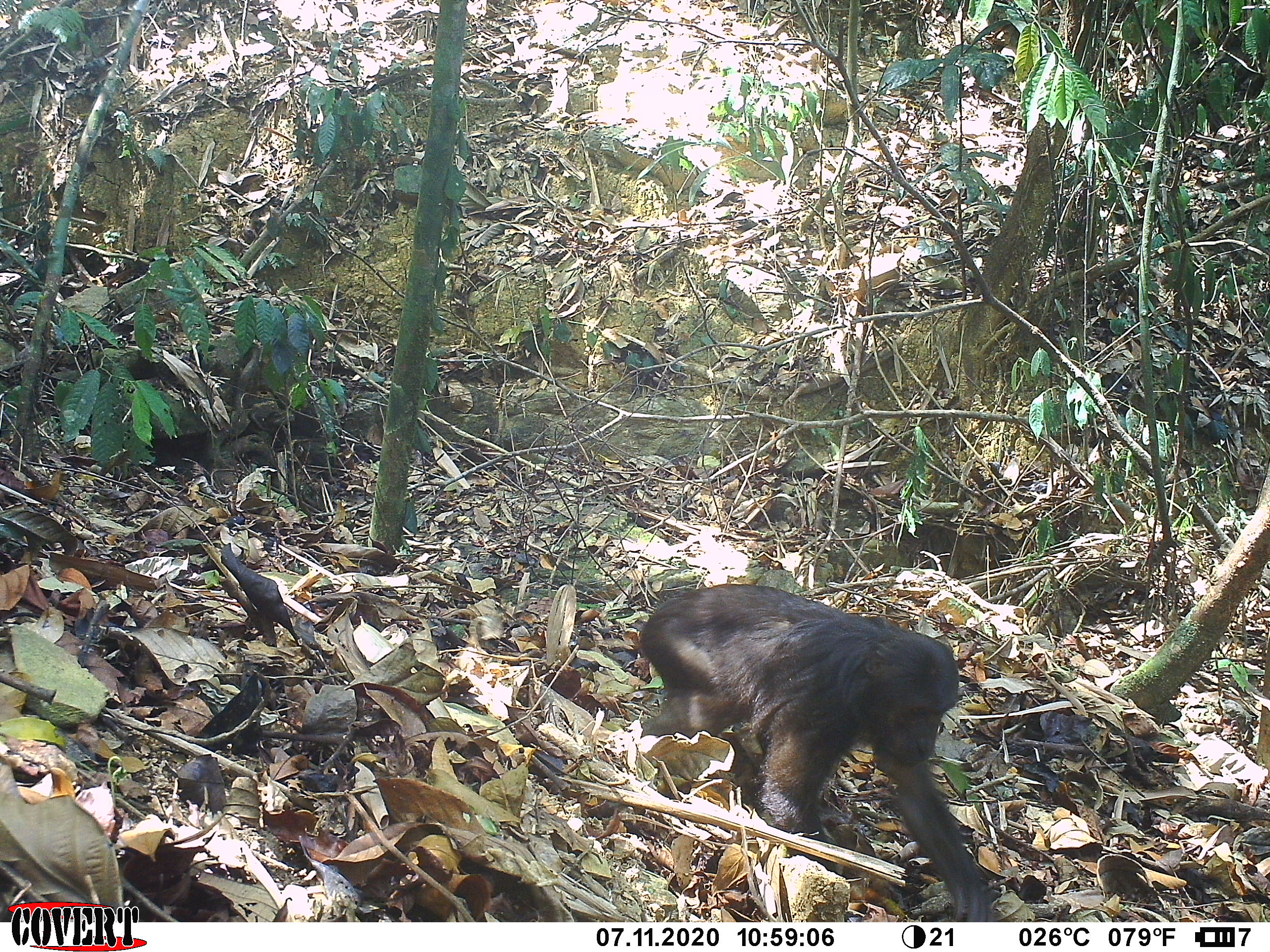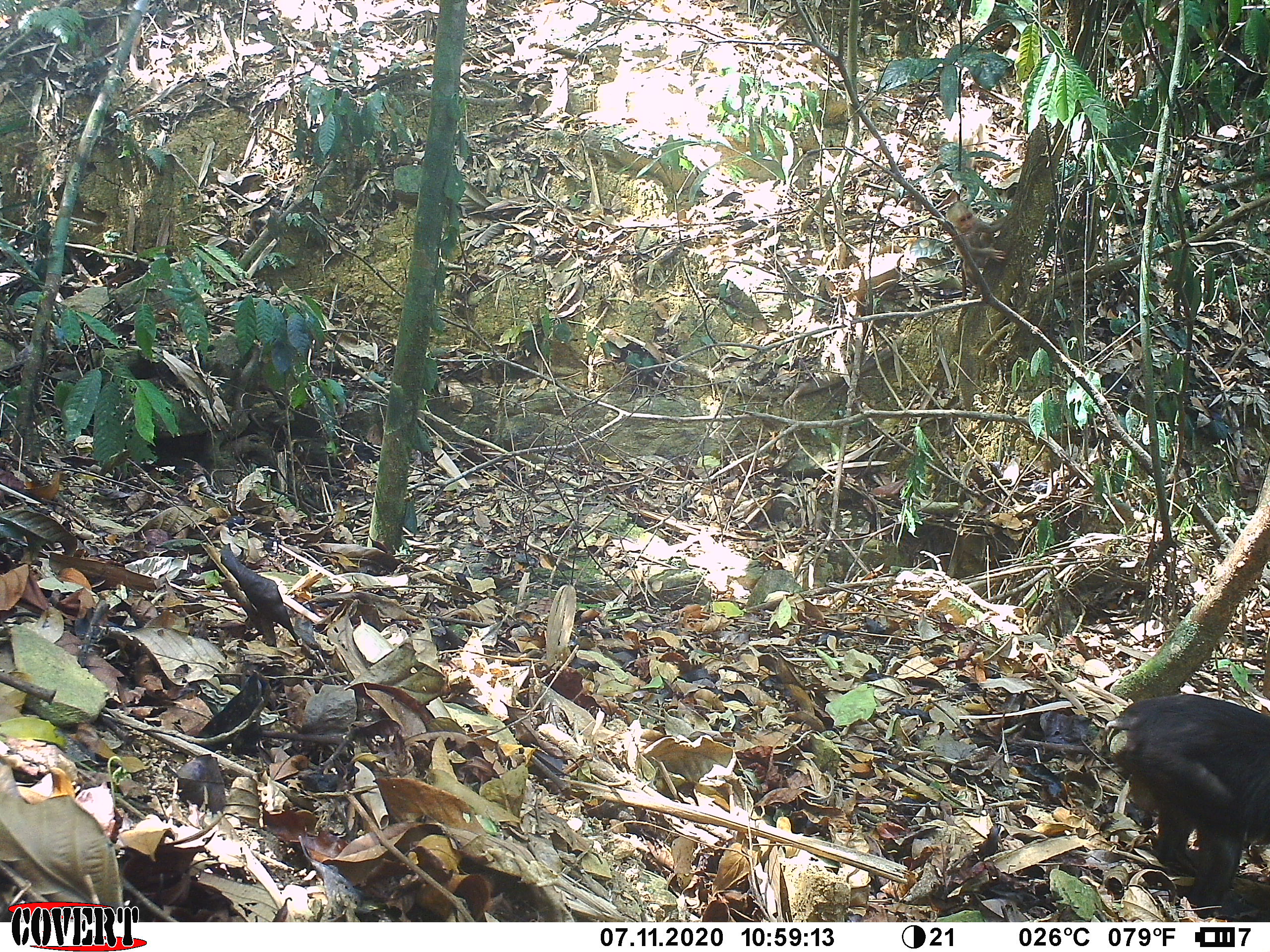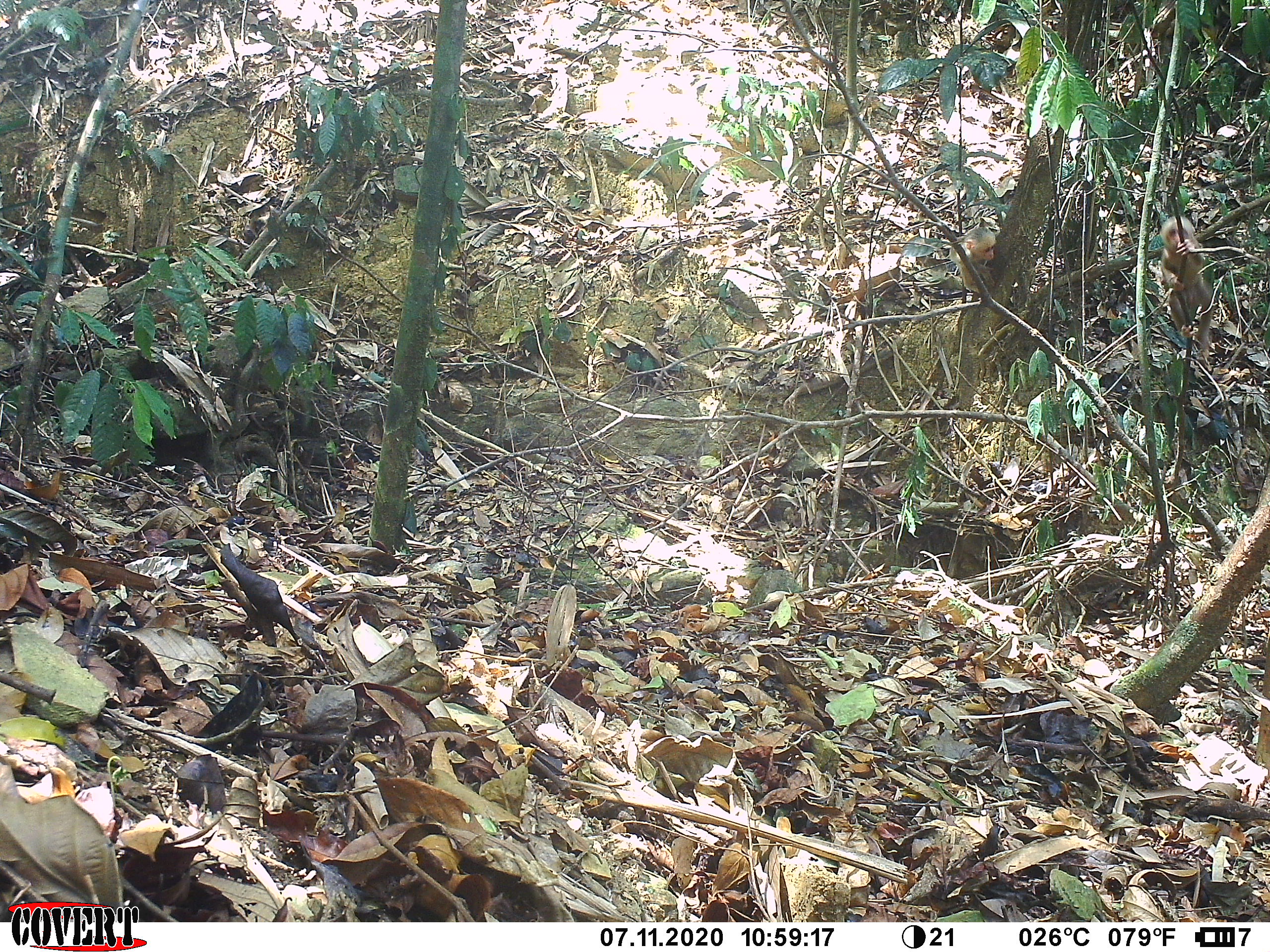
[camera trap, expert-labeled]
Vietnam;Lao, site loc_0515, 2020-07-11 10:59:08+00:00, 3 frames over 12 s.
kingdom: Animalia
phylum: Chordata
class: Mammalia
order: Primates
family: Cercopithecidae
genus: Macaca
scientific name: Macaca arctoides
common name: stump-tailed macaque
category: stump tailed macaque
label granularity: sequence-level